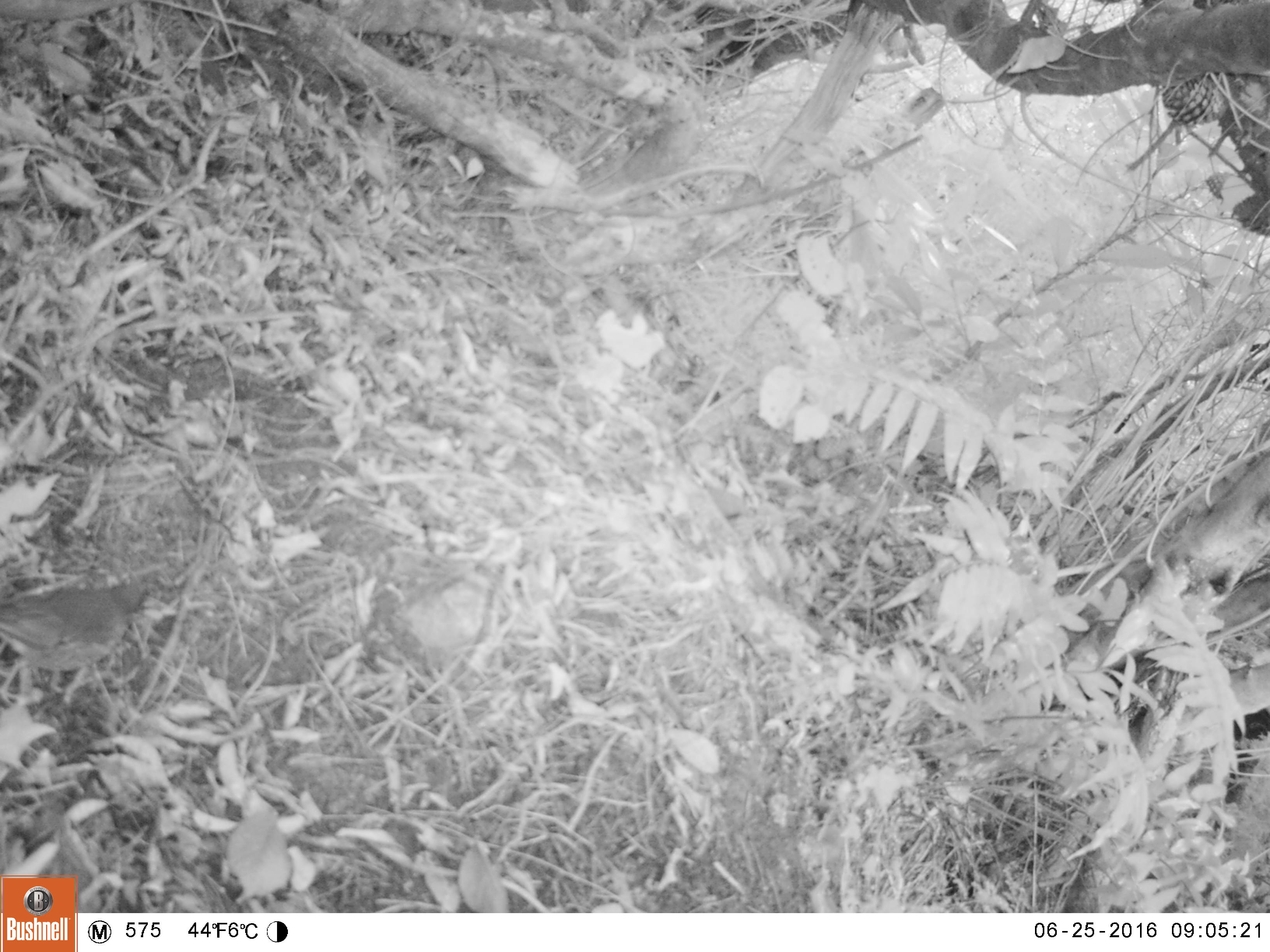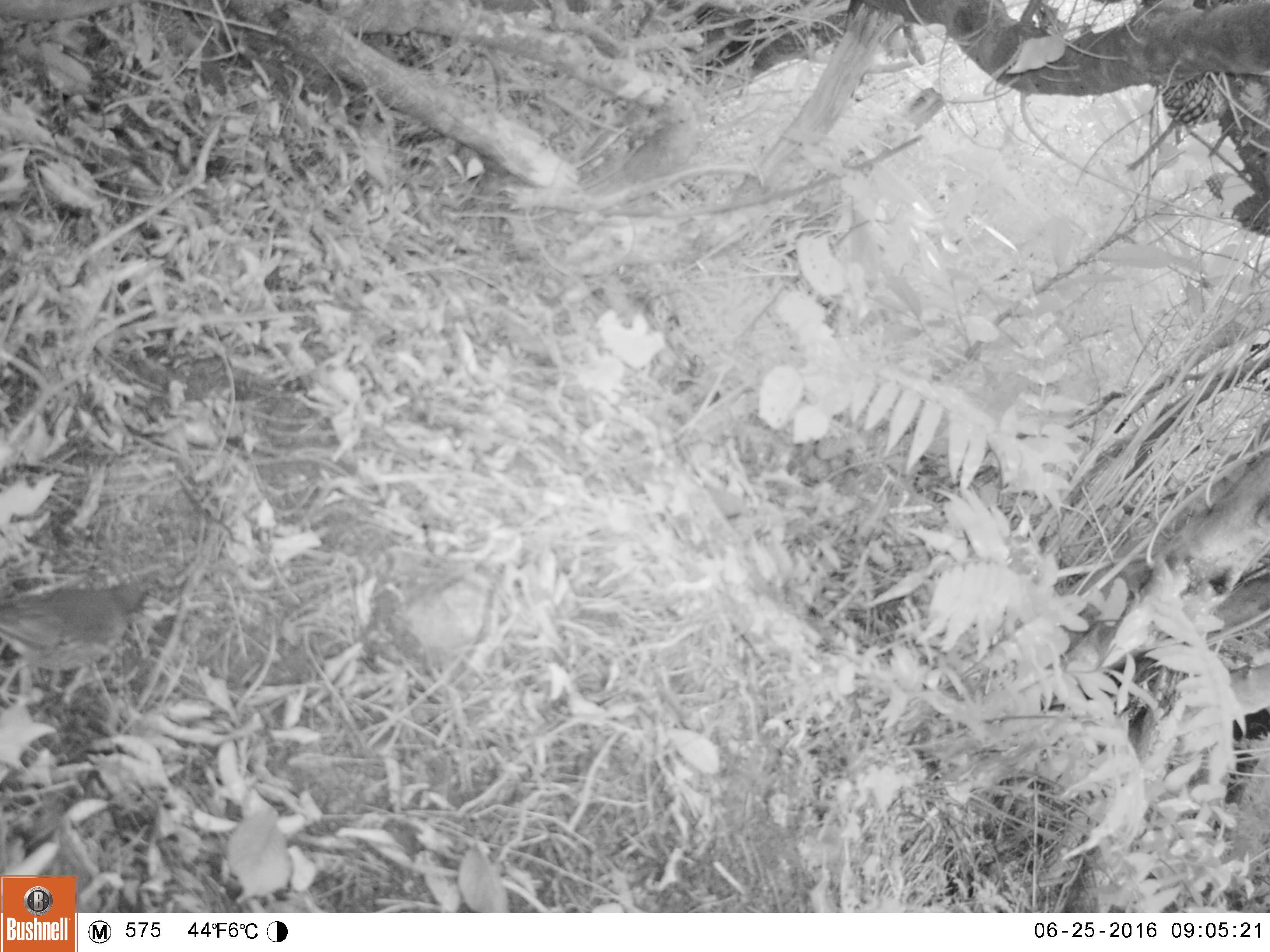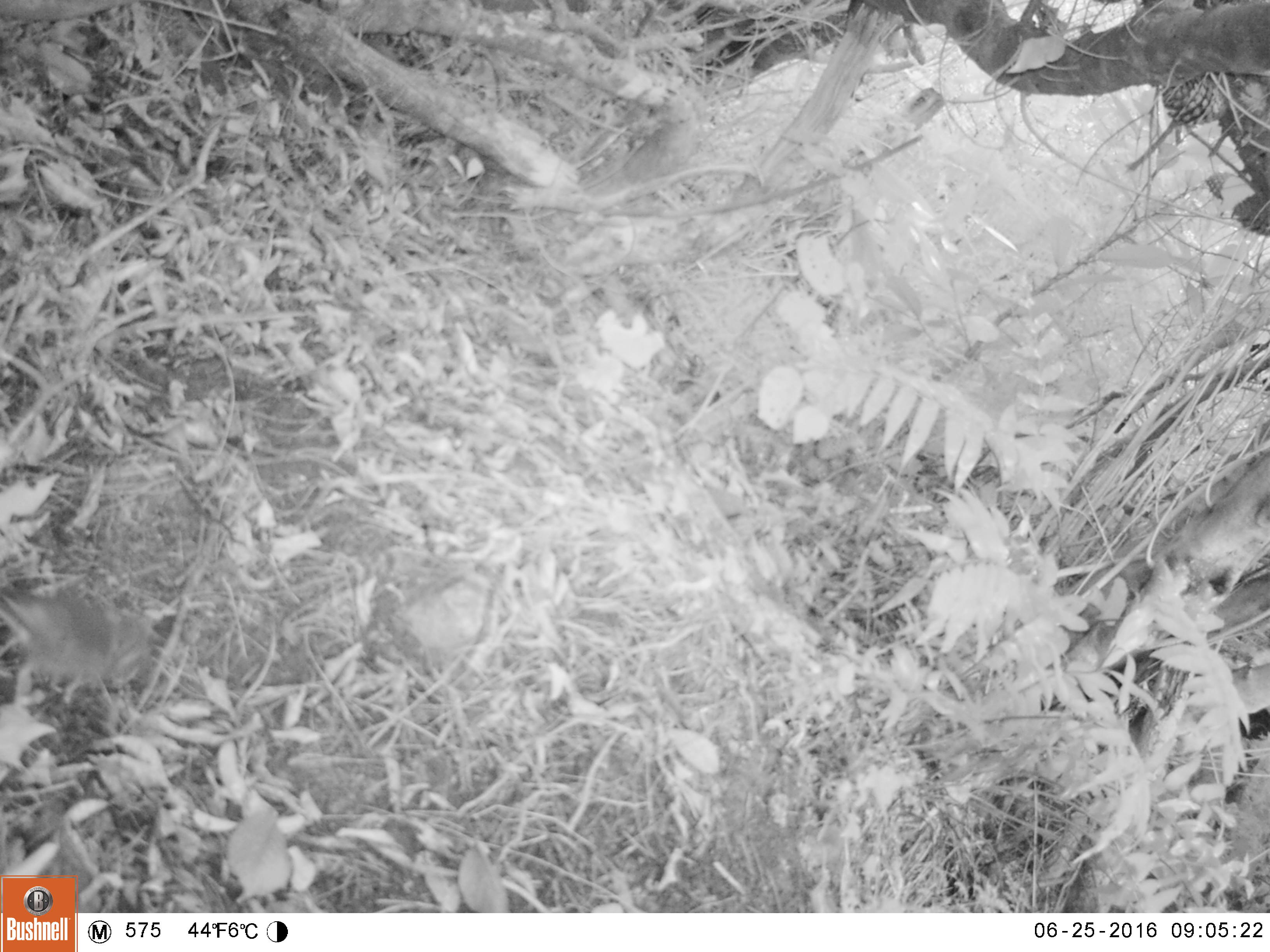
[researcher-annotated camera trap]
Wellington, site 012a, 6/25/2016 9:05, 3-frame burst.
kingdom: Animalia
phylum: Chordata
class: Aves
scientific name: Aves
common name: bird